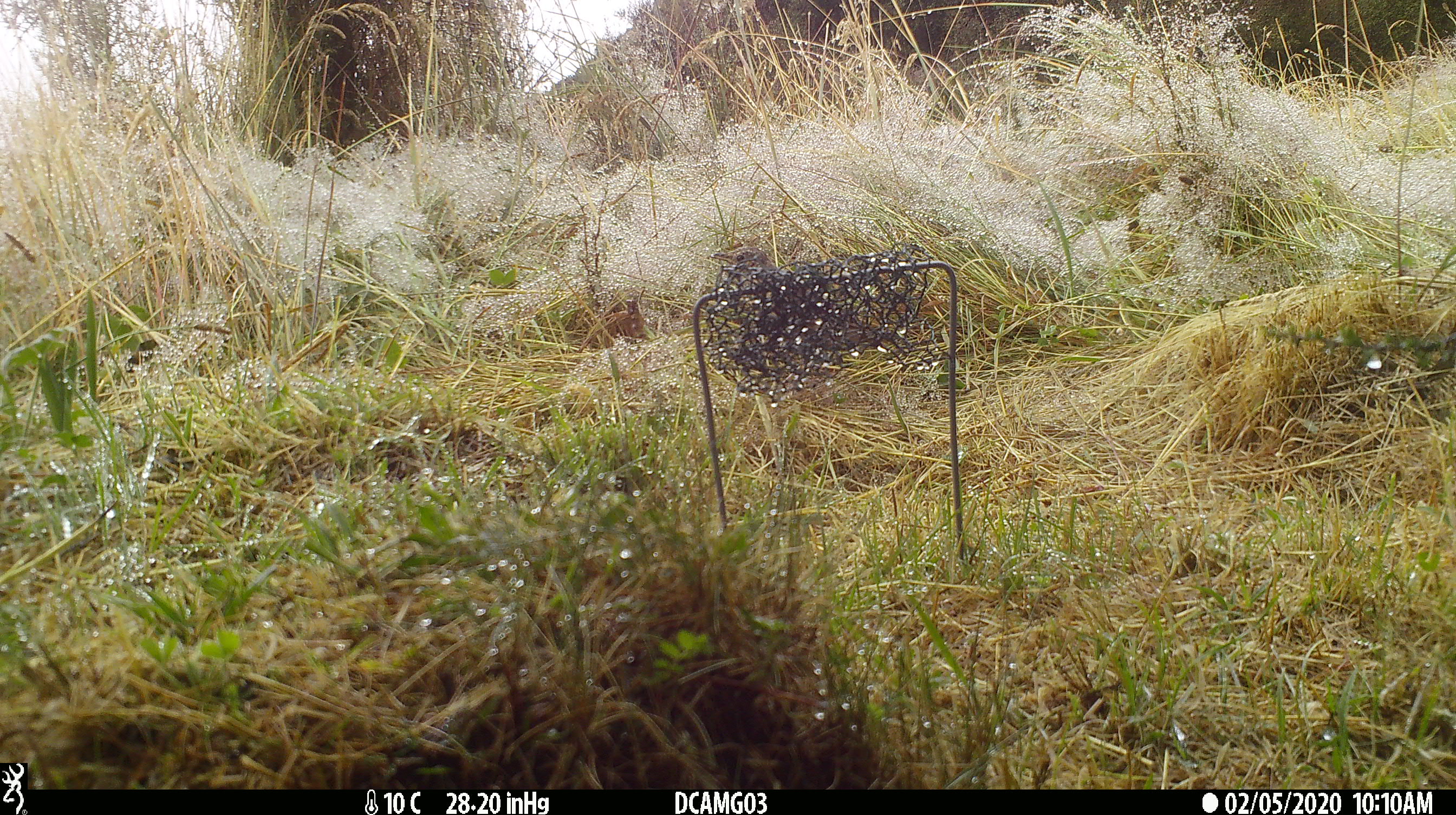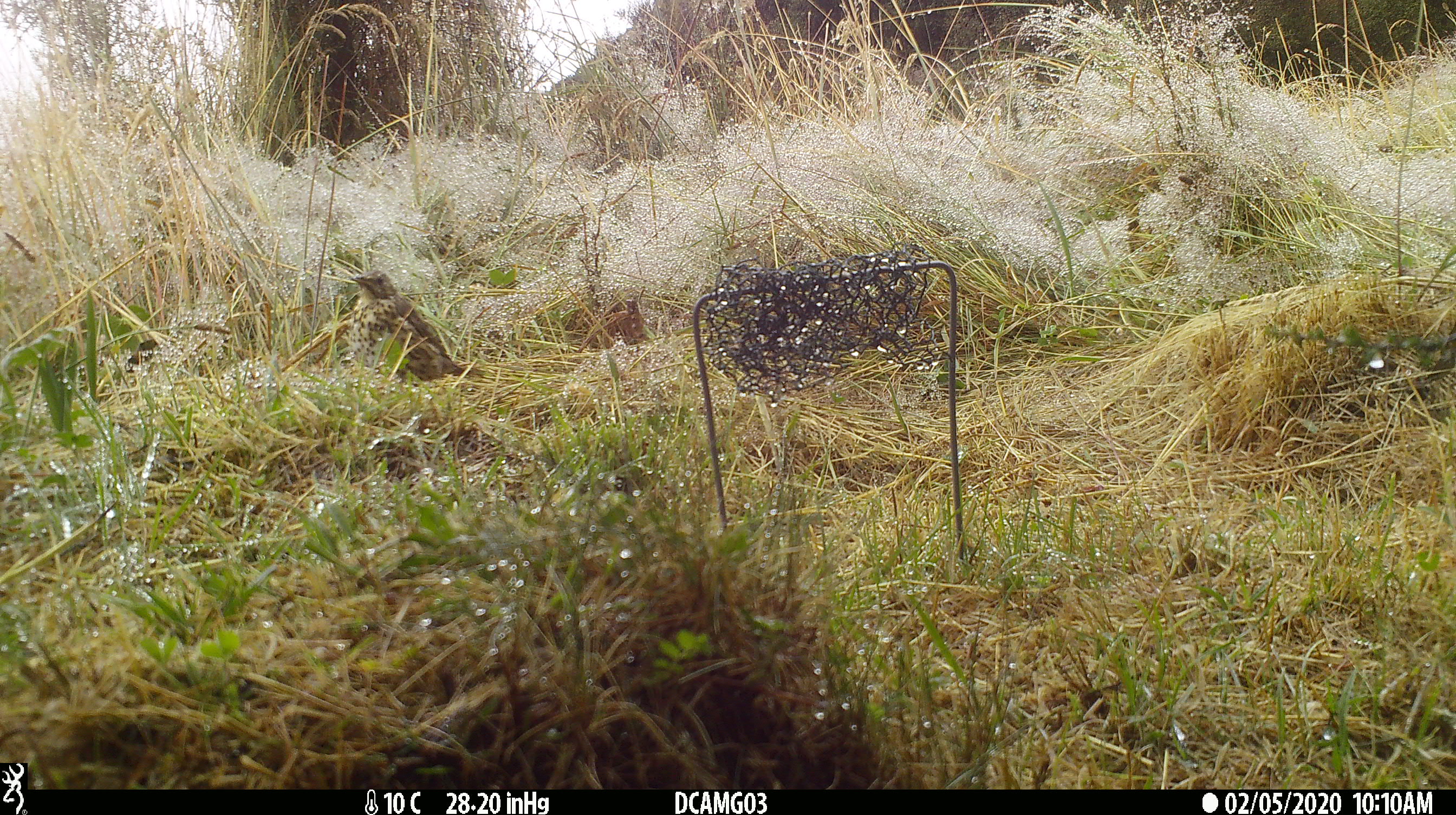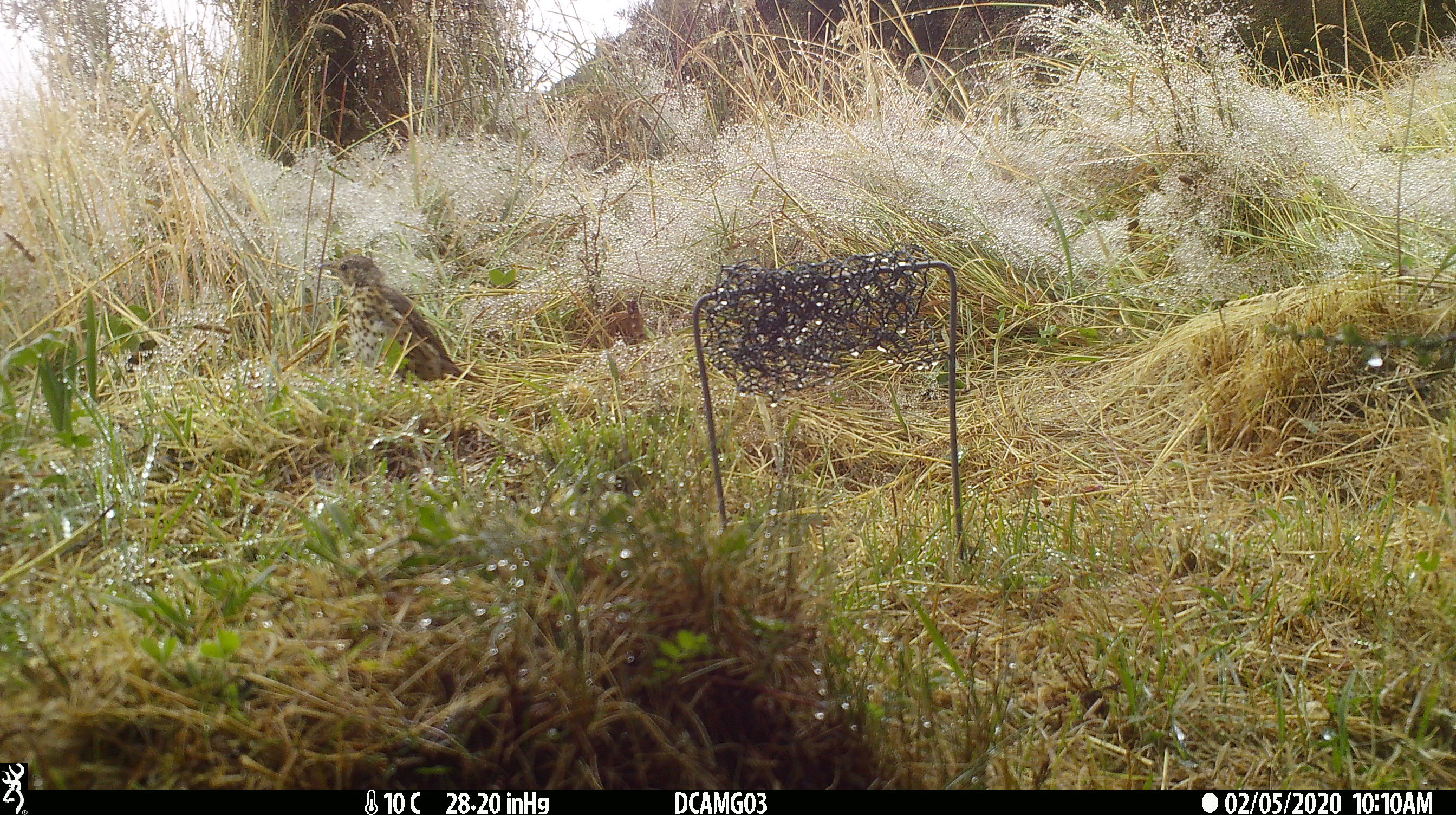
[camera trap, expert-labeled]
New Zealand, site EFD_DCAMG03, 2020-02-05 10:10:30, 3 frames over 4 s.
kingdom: Animalia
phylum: Chordata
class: Aves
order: Passeriformes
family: Turdidae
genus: Turdus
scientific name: Turdus philomelos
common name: song thrush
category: thrush